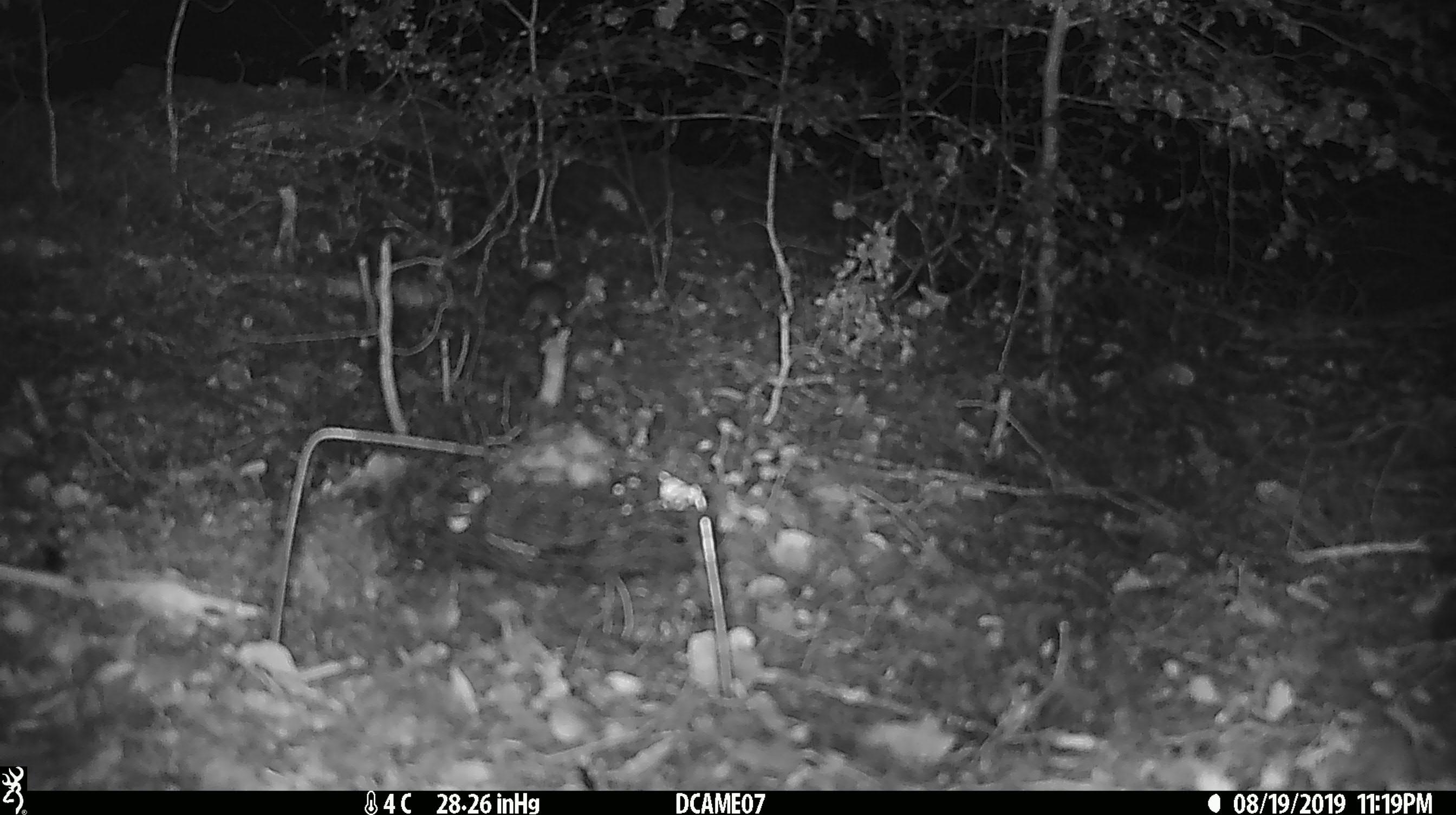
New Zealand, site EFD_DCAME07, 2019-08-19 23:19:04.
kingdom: Animalia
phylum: Chordata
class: Mammalia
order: Rodentia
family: Muridae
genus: Mus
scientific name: Mus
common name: mouse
Mouse (Mus).